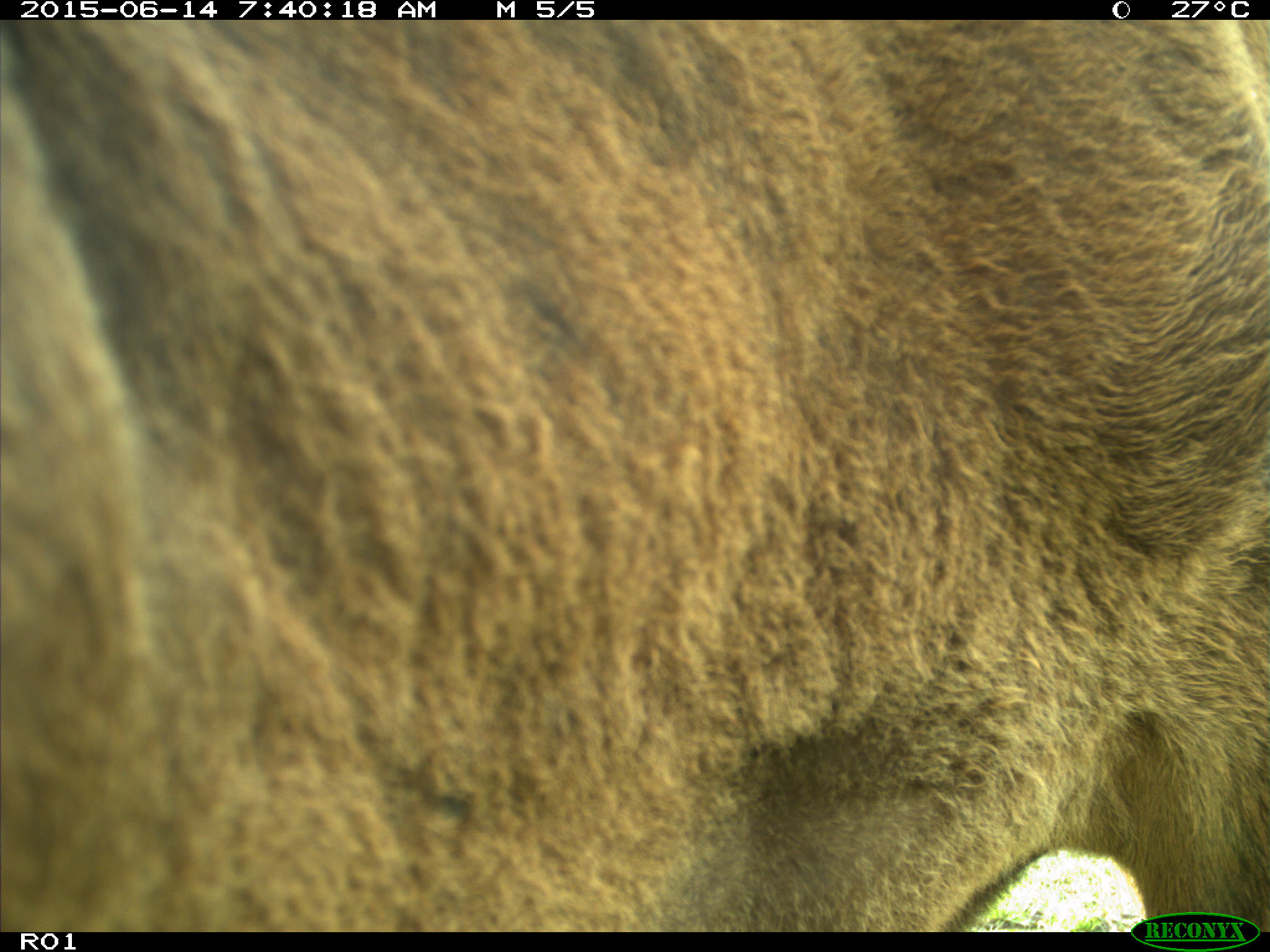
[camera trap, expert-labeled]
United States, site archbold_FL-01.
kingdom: Animalia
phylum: Chordata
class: Mammalia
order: Artiodactyla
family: Bovidae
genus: Bos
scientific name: Bos taurus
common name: domestic cow